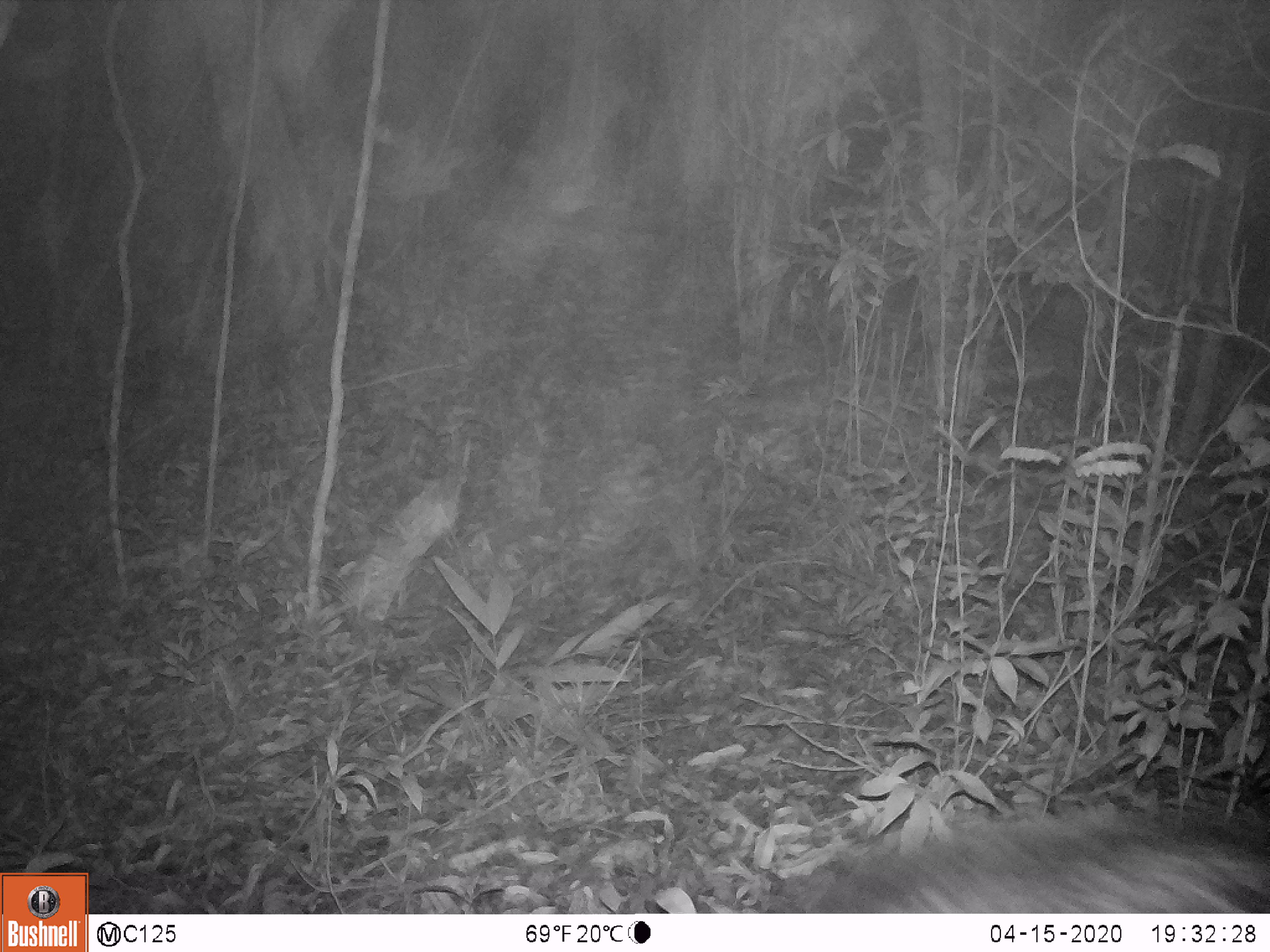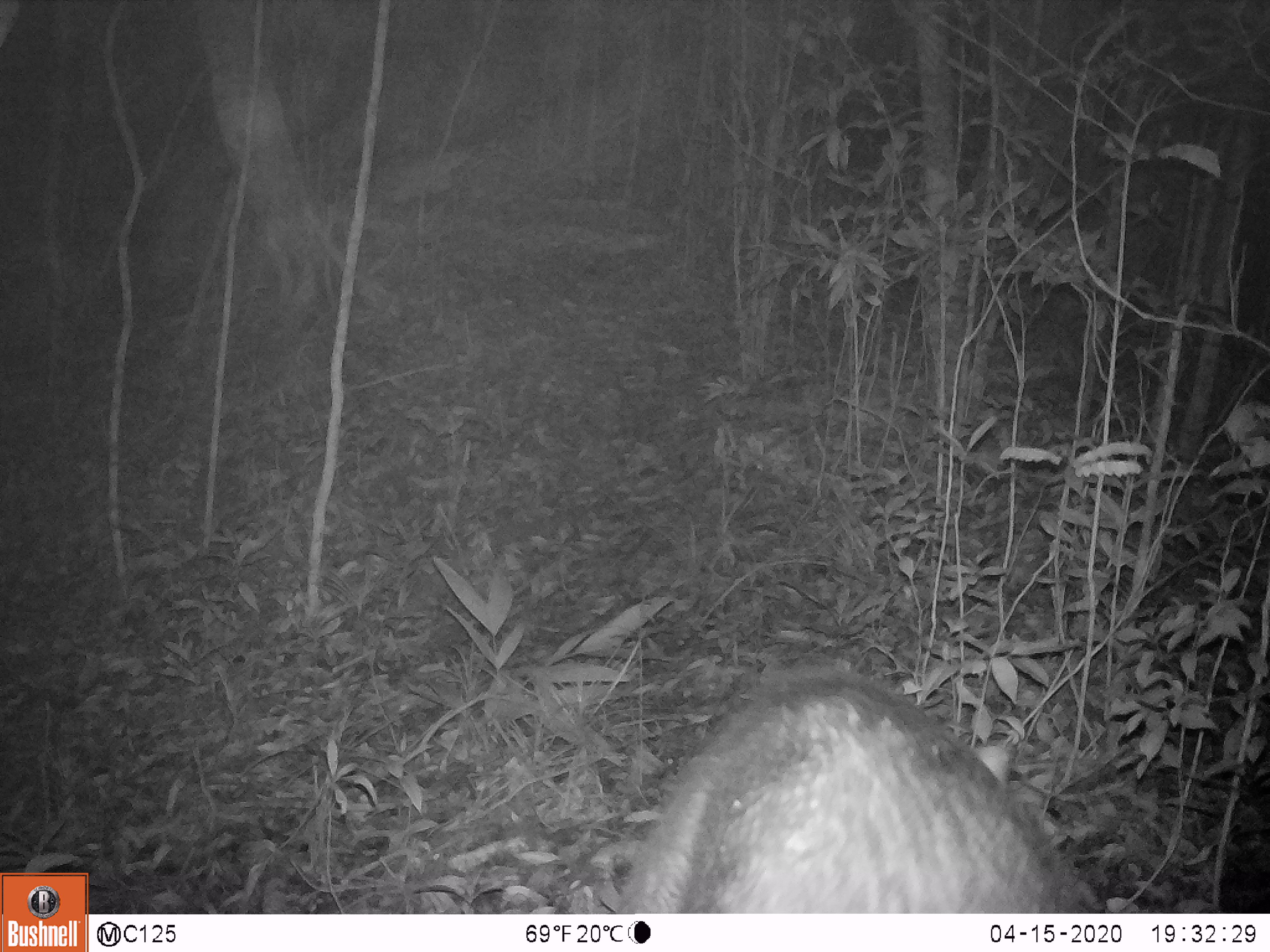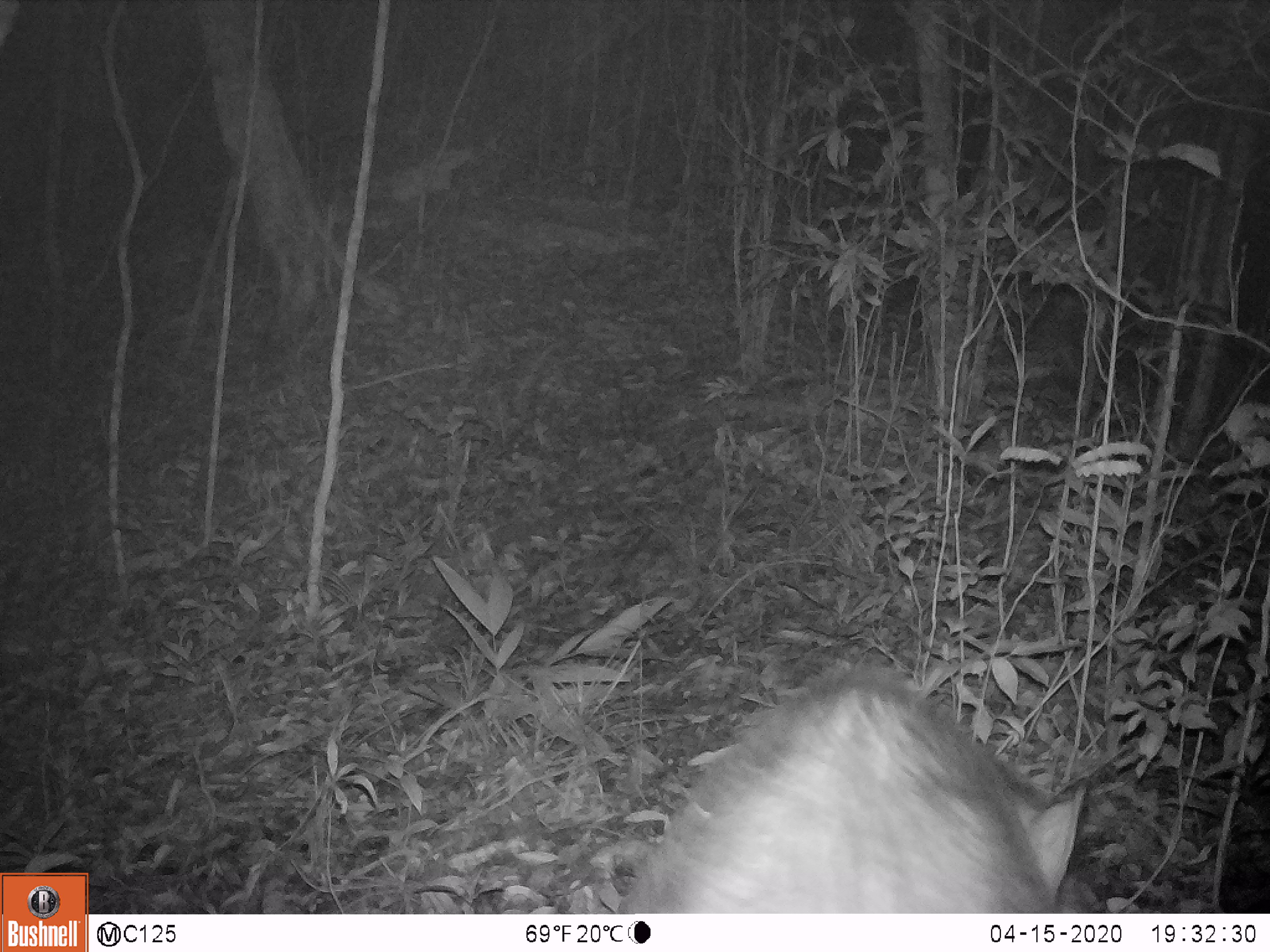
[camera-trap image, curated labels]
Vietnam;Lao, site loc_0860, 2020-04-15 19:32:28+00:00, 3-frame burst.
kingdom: Animalia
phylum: Chordata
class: Mammalia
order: Artiodactyla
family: Suidae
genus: Sus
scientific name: Sus scrofa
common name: eurasian wild pig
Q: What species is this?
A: Eurasian wild pig (Sus scrofa).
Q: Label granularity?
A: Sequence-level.